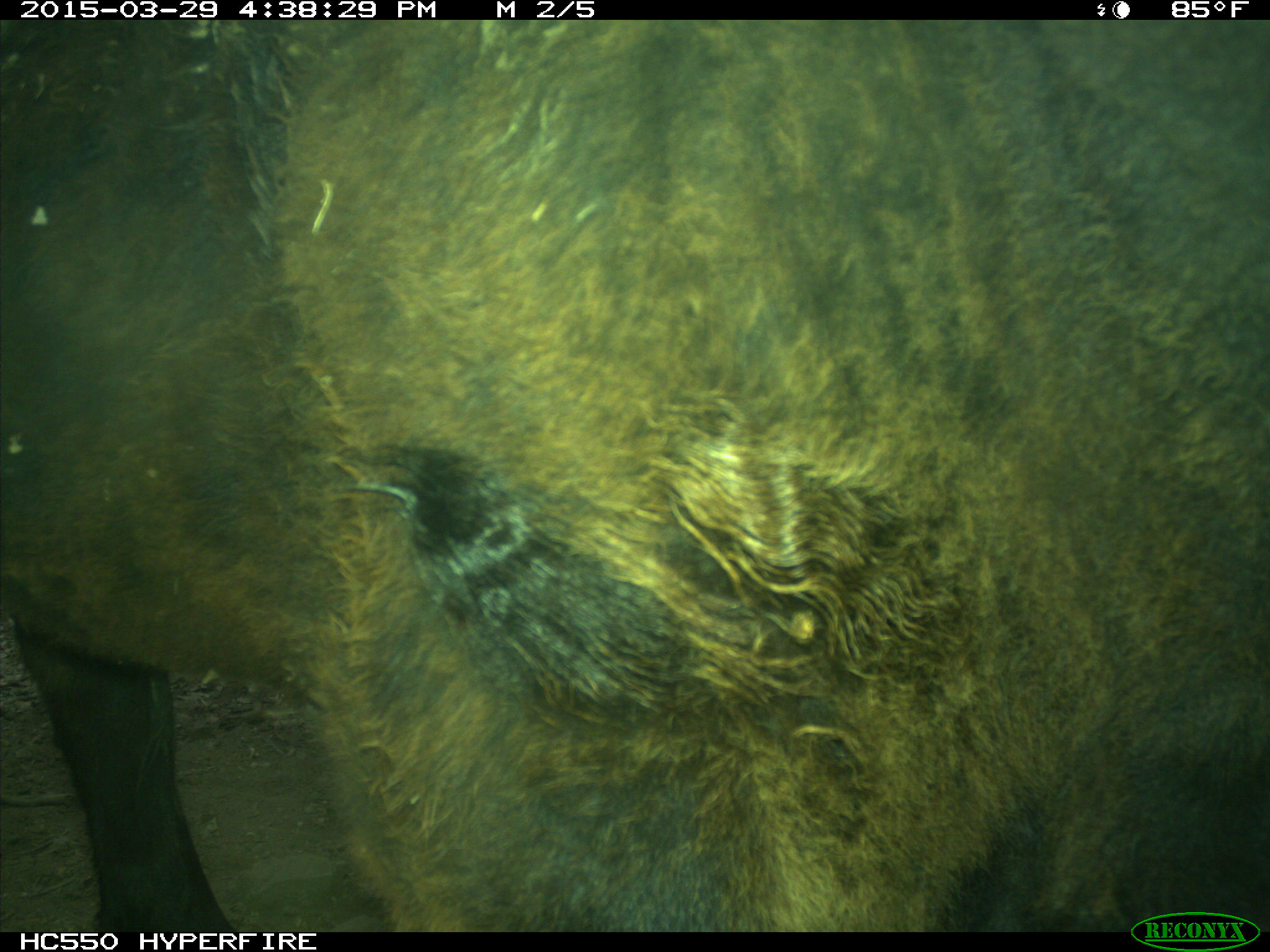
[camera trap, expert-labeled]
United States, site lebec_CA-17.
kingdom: Animalia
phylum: Chordata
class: Mammalia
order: Artiodactyla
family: Bovidae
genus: Bos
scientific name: Bos taurus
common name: domestic cow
Bos taurus (domestic cow).